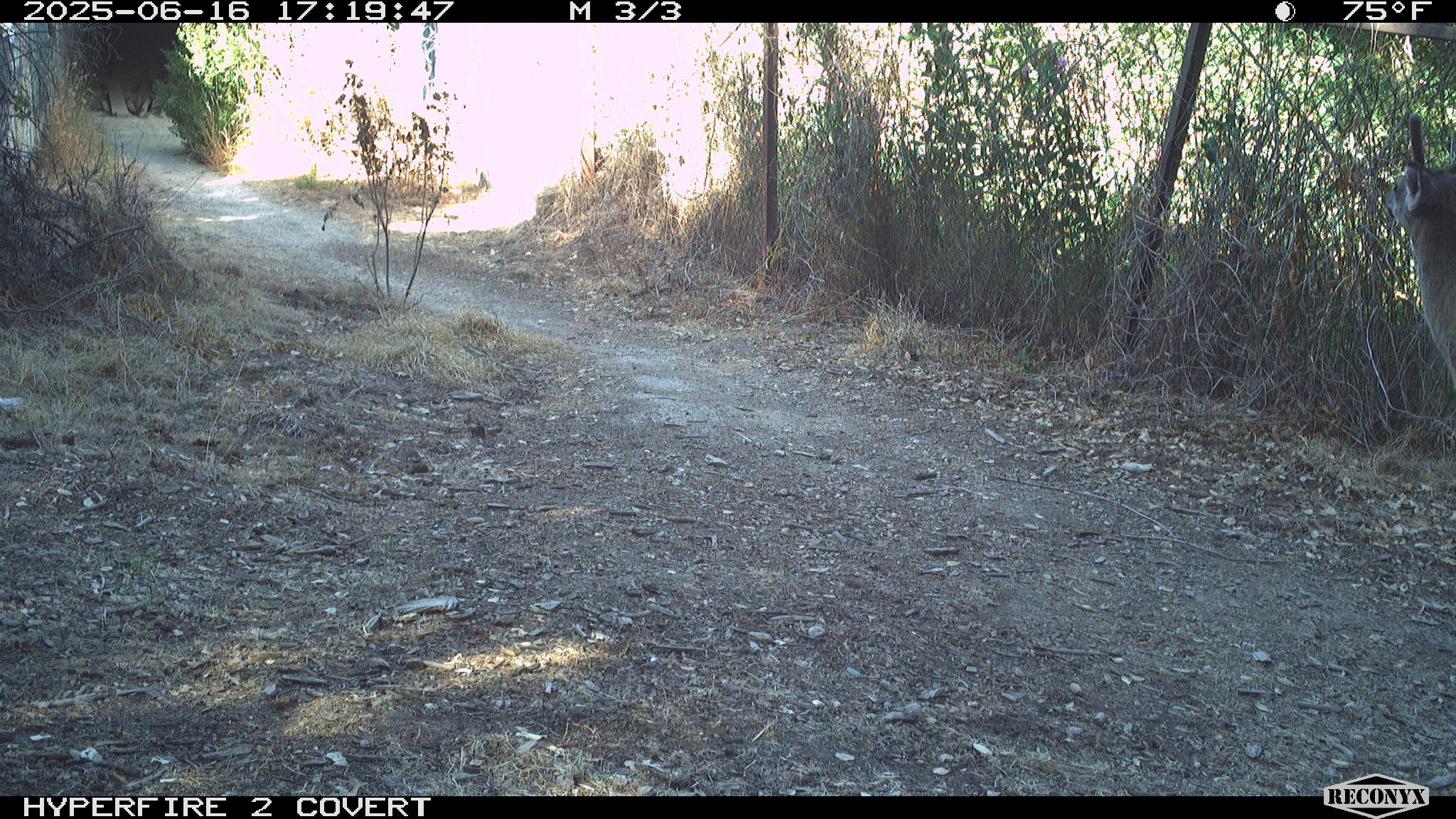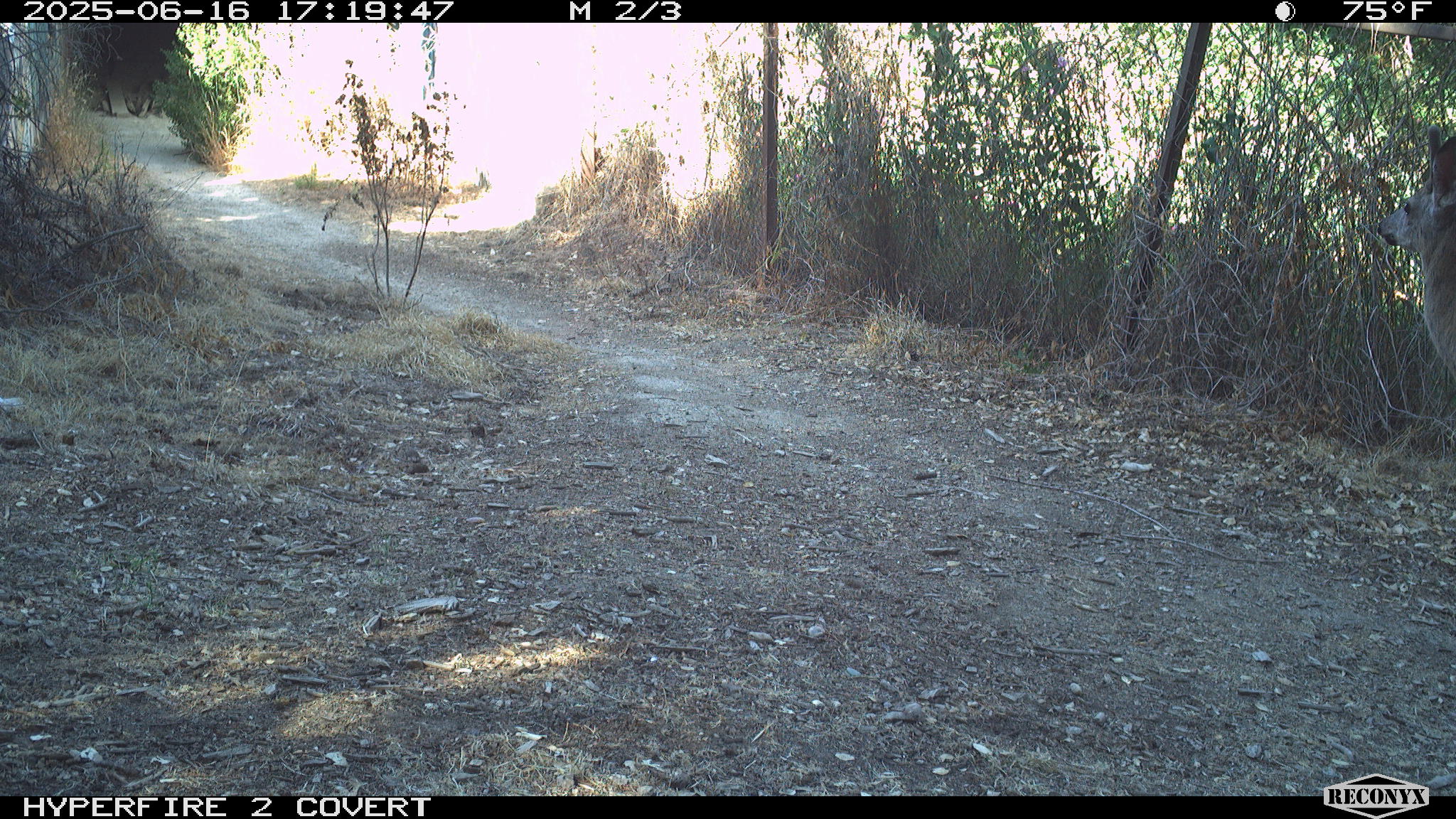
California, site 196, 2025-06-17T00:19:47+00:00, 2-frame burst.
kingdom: Animalia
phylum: Chordata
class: Mammalia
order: Artiodactyla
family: Cervidae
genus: Odocoileus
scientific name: Odocoileus hemionus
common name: mule deer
Mule deer (Odocoileus hemionus).